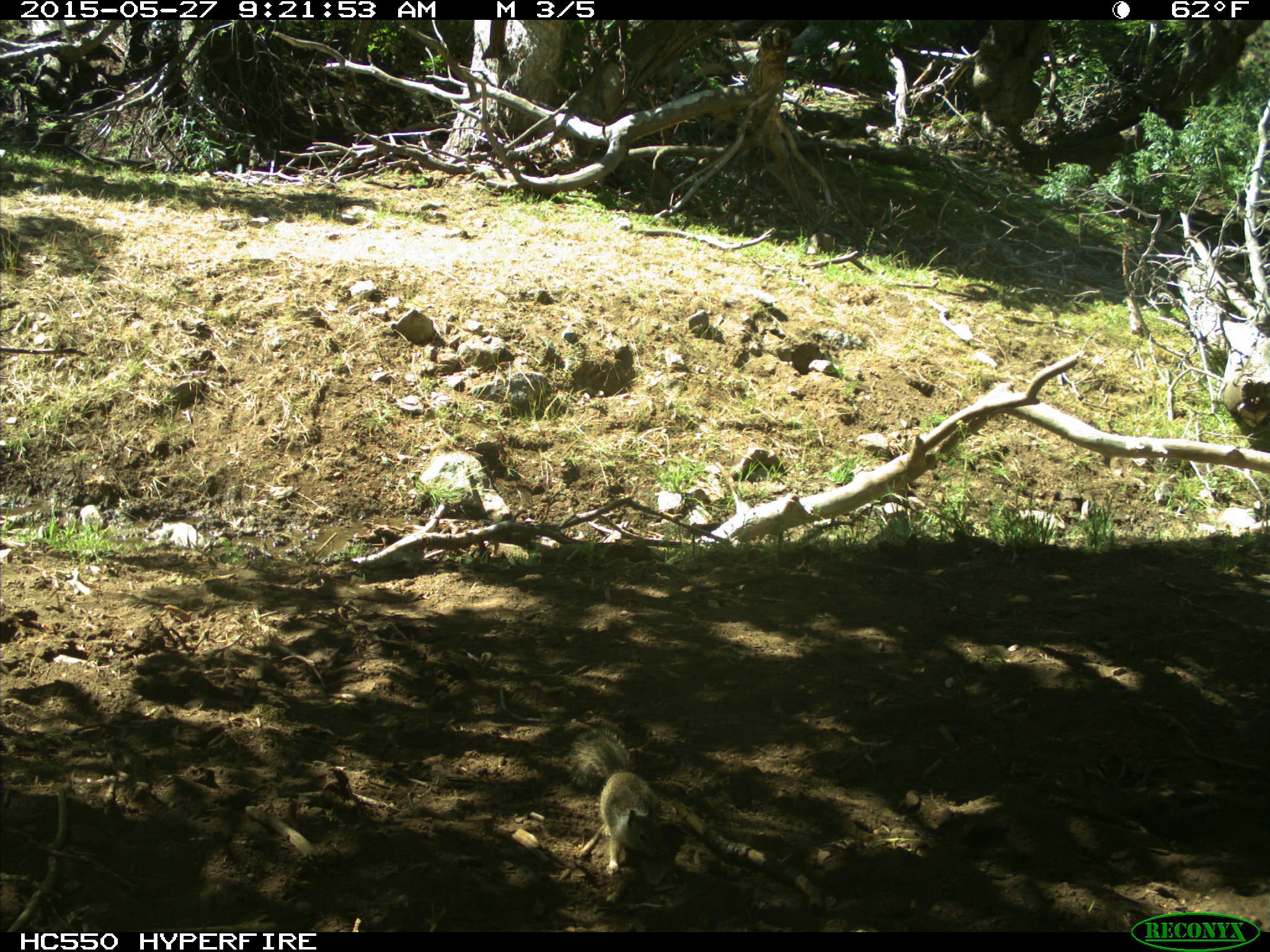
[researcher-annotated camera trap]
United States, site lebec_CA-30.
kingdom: Animalia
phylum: Chordata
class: Mammalia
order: Rodentia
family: Sciuridae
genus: Otospermophilus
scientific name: Otospermophilus beecheyi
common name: california ground squirrel